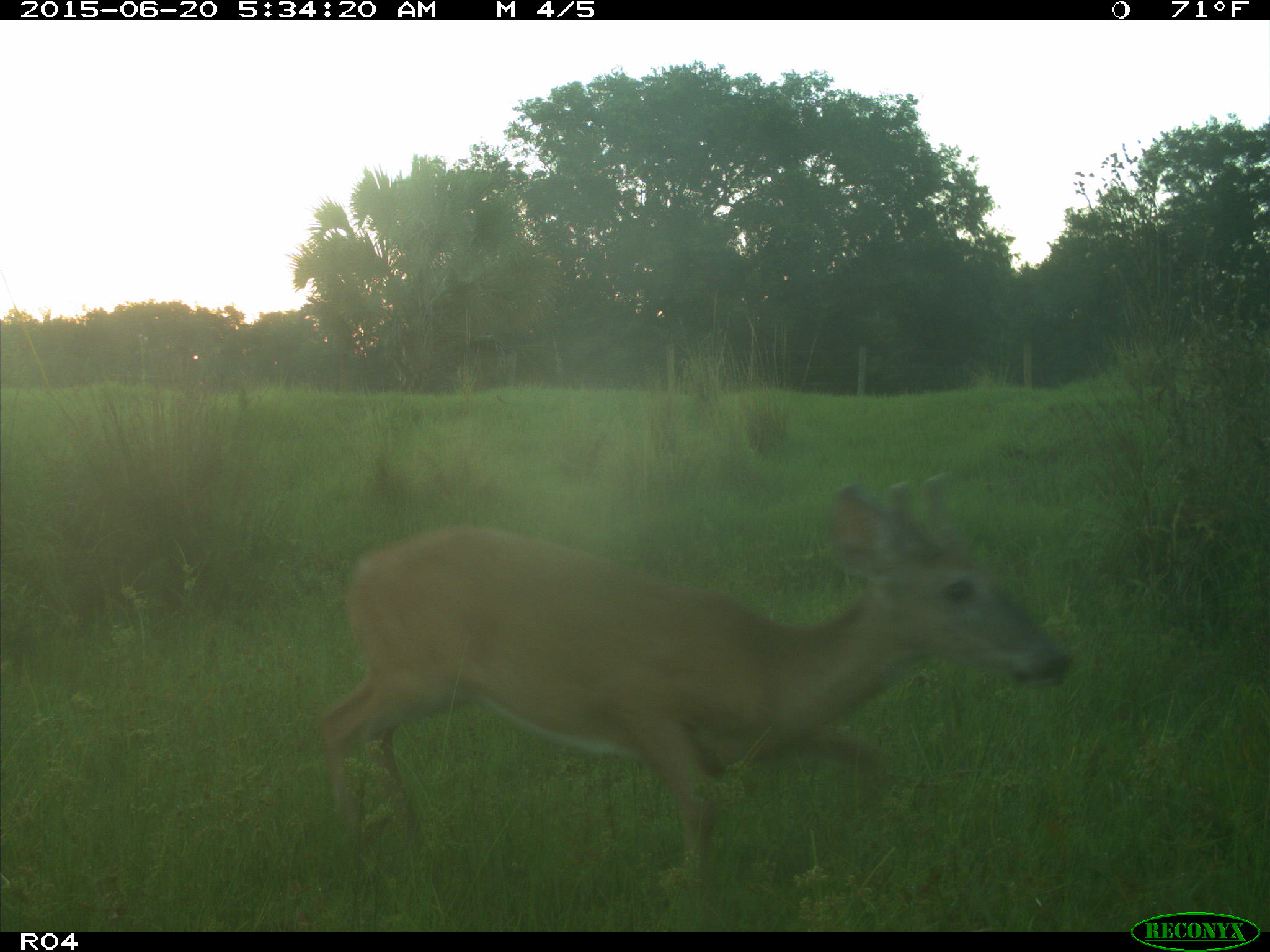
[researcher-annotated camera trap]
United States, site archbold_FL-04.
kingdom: Animalia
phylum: Chordata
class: Mammalia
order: Artiodactyla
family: Cervidae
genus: Odocoileus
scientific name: Odocoileus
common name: deer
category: unidentified deer